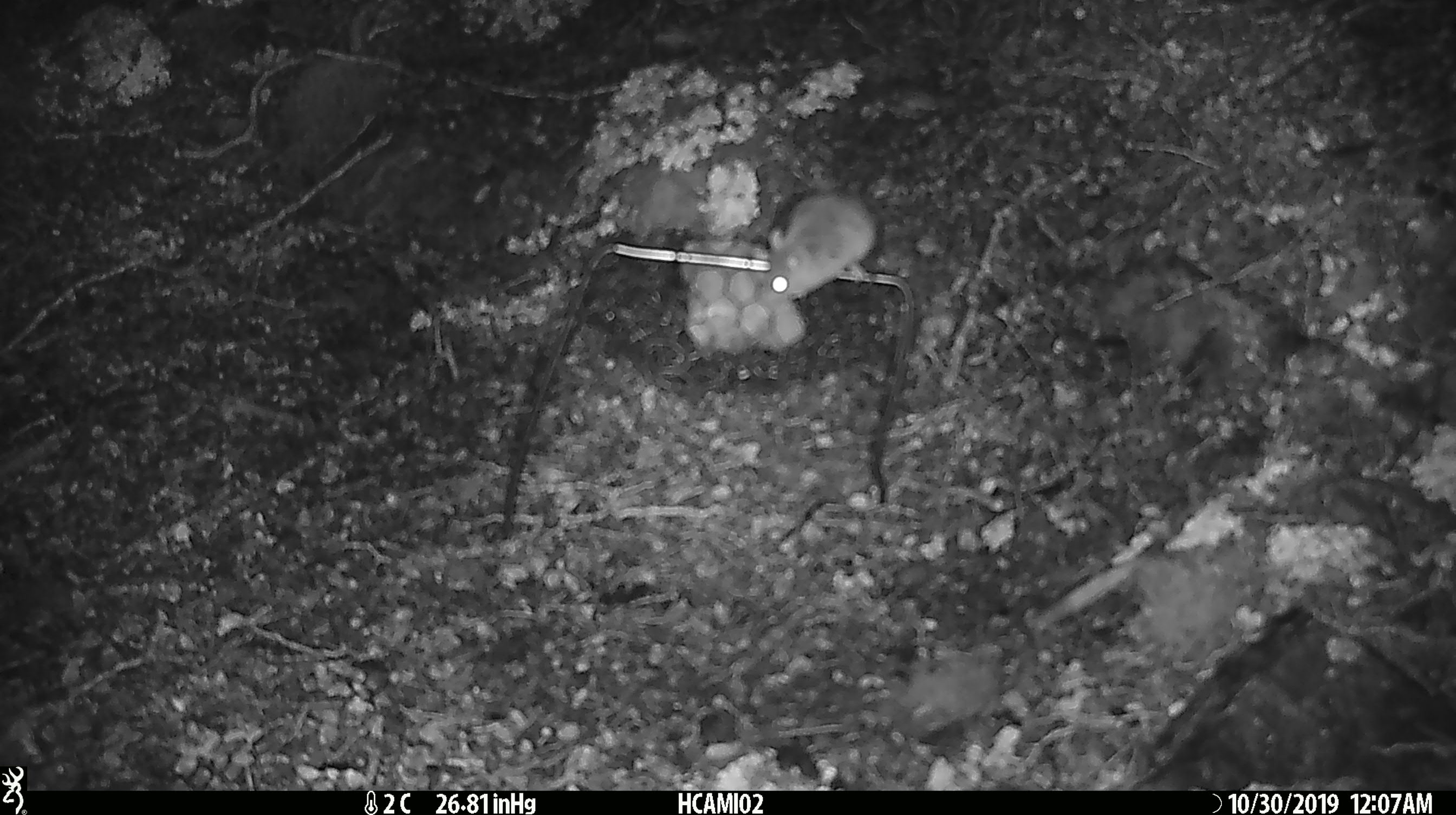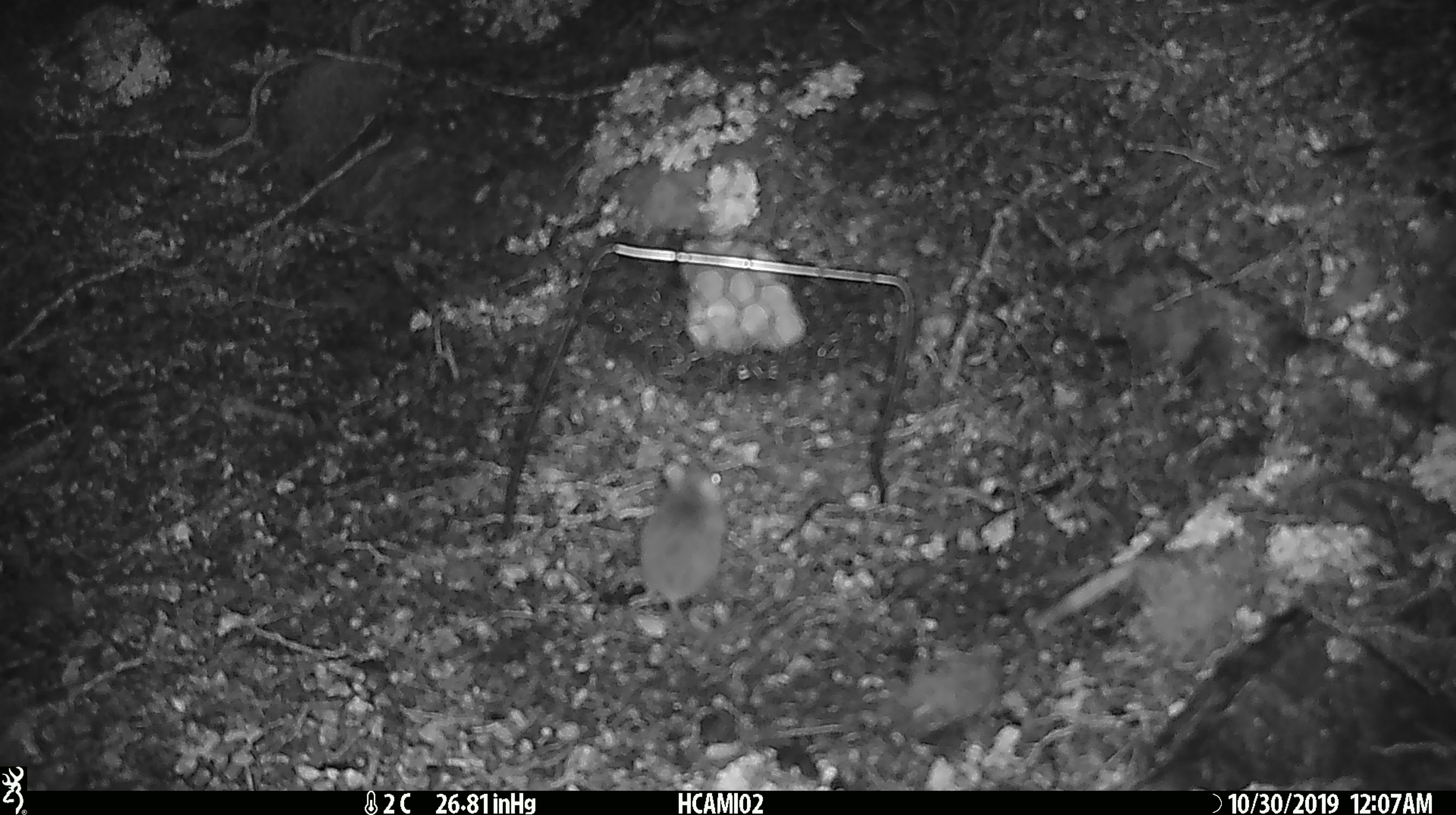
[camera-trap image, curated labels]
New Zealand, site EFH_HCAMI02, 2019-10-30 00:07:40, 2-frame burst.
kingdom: Animalia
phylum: Chordata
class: Mammalia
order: Rodentia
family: Muridae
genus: Mus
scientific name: Mus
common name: mouse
Mouse (Mus).